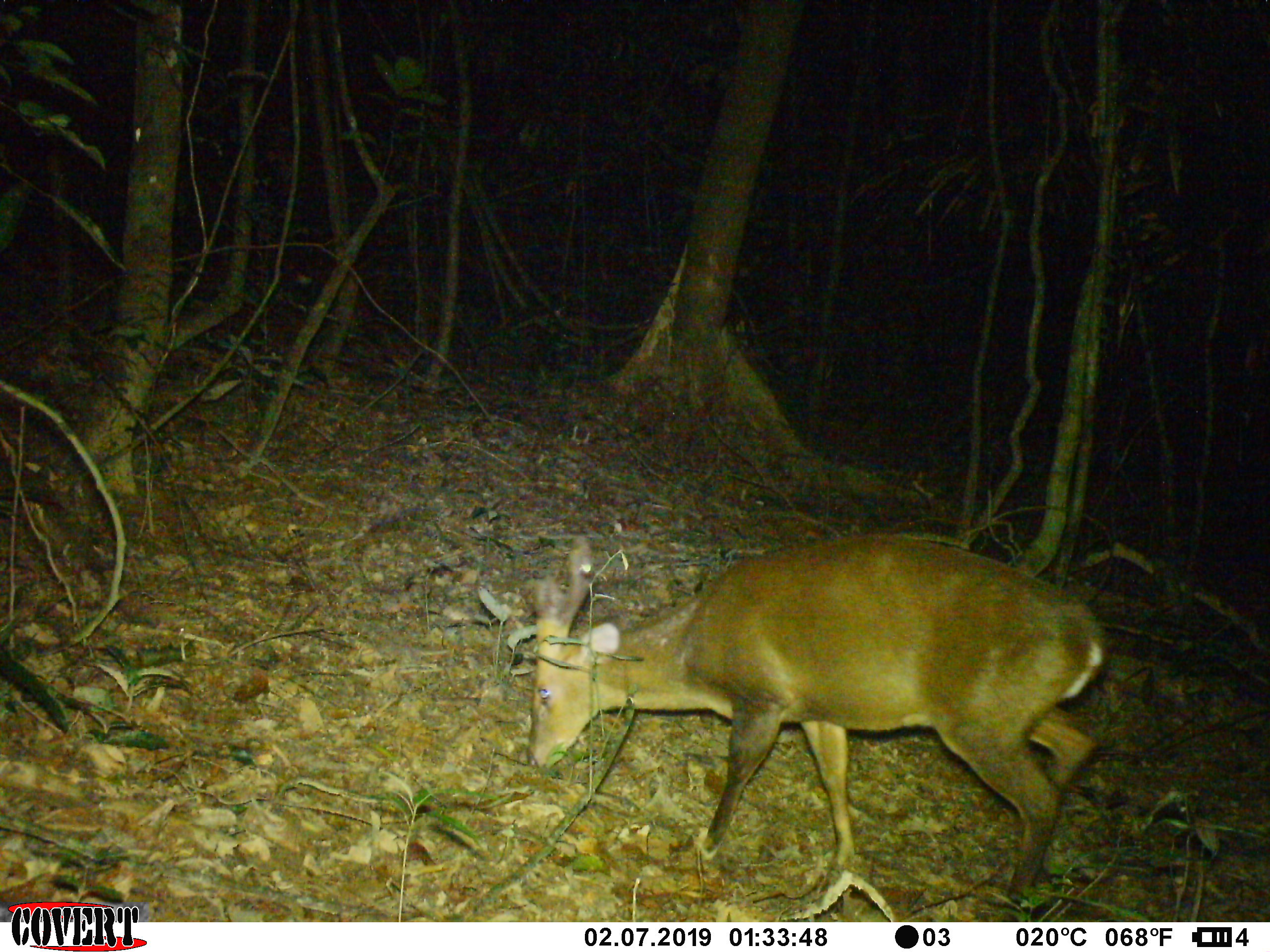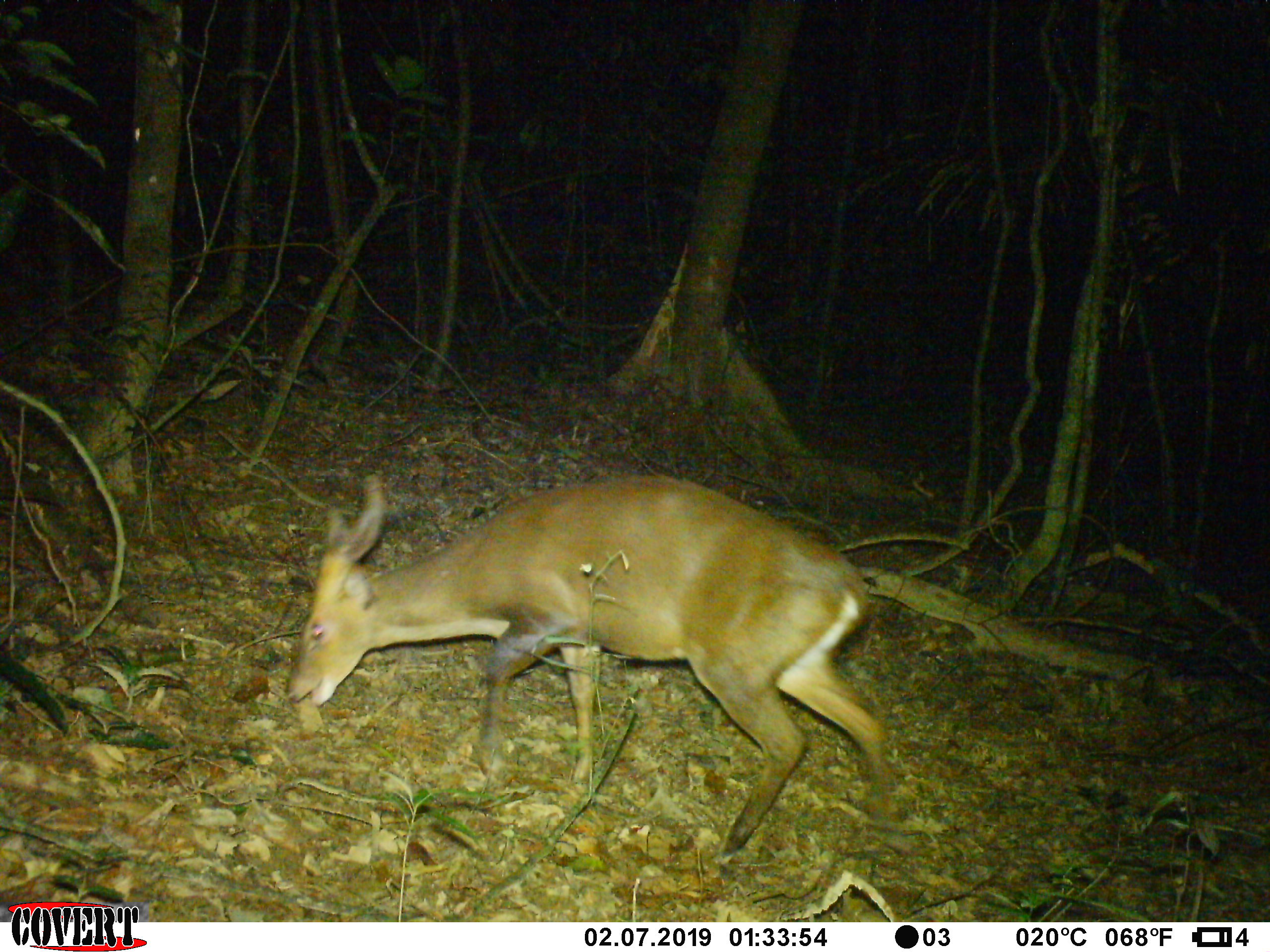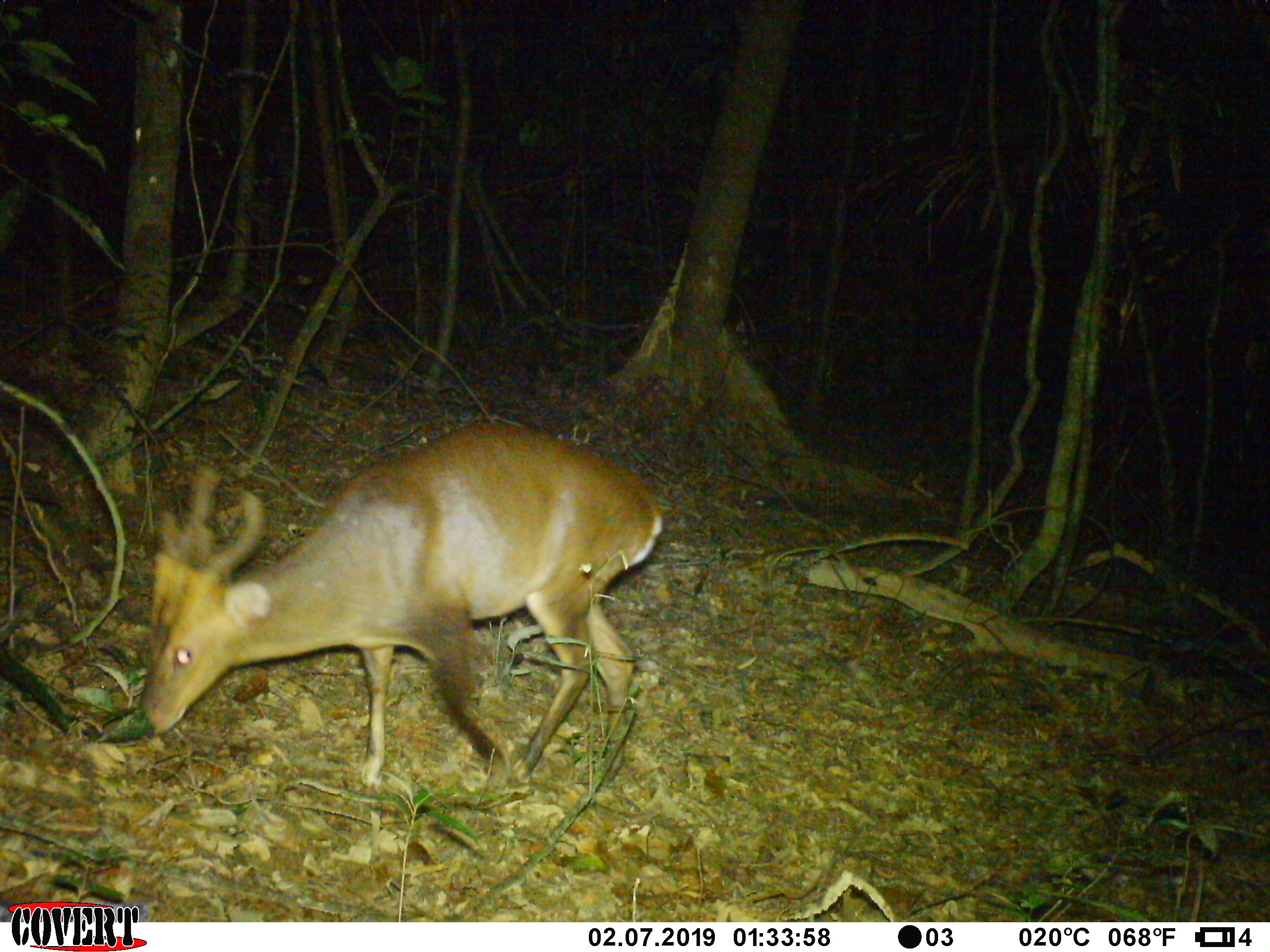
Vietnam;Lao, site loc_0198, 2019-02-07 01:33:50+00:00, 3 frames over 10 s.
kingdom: Animalia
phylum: Chordata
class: Mammalia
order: Artiodactyla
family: Cervidae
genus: Muntiacus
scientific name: Muntiacus vuquangensis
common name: large-antlered muntjac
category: large antlered muntjac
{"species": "large antlered muntjac (large-antlered muntjac) (Muntiacus vuquangensis)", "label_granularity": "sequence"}